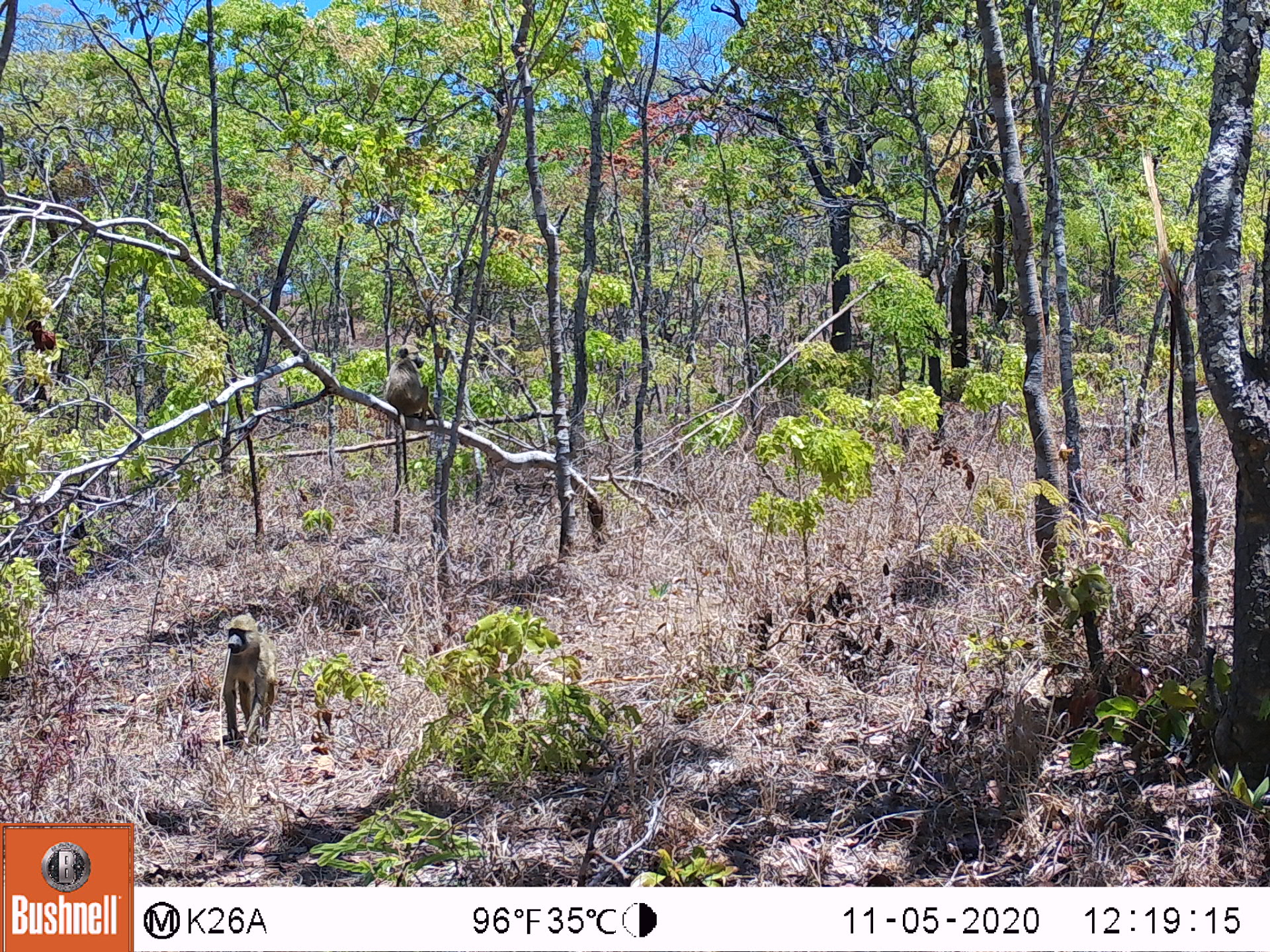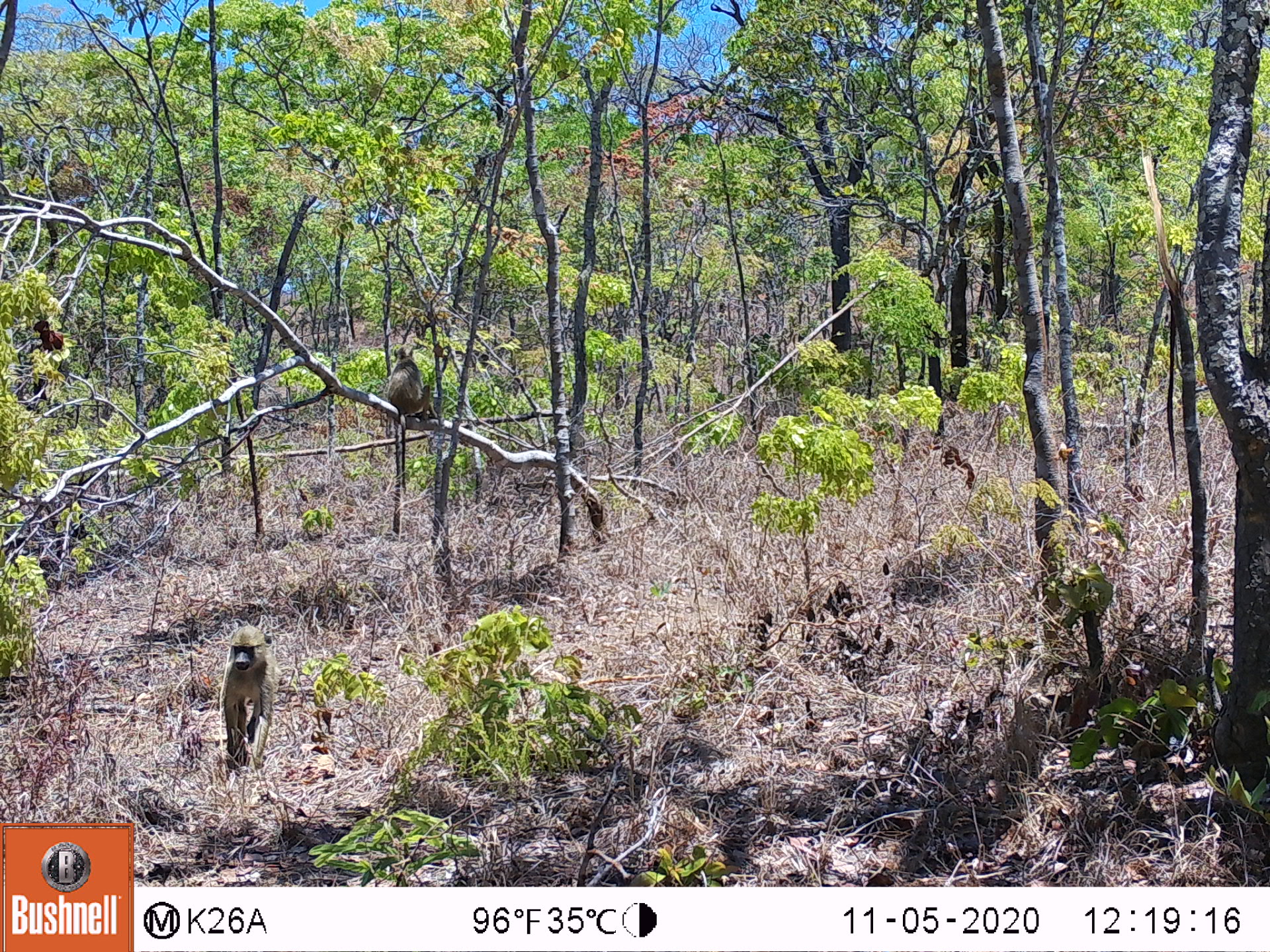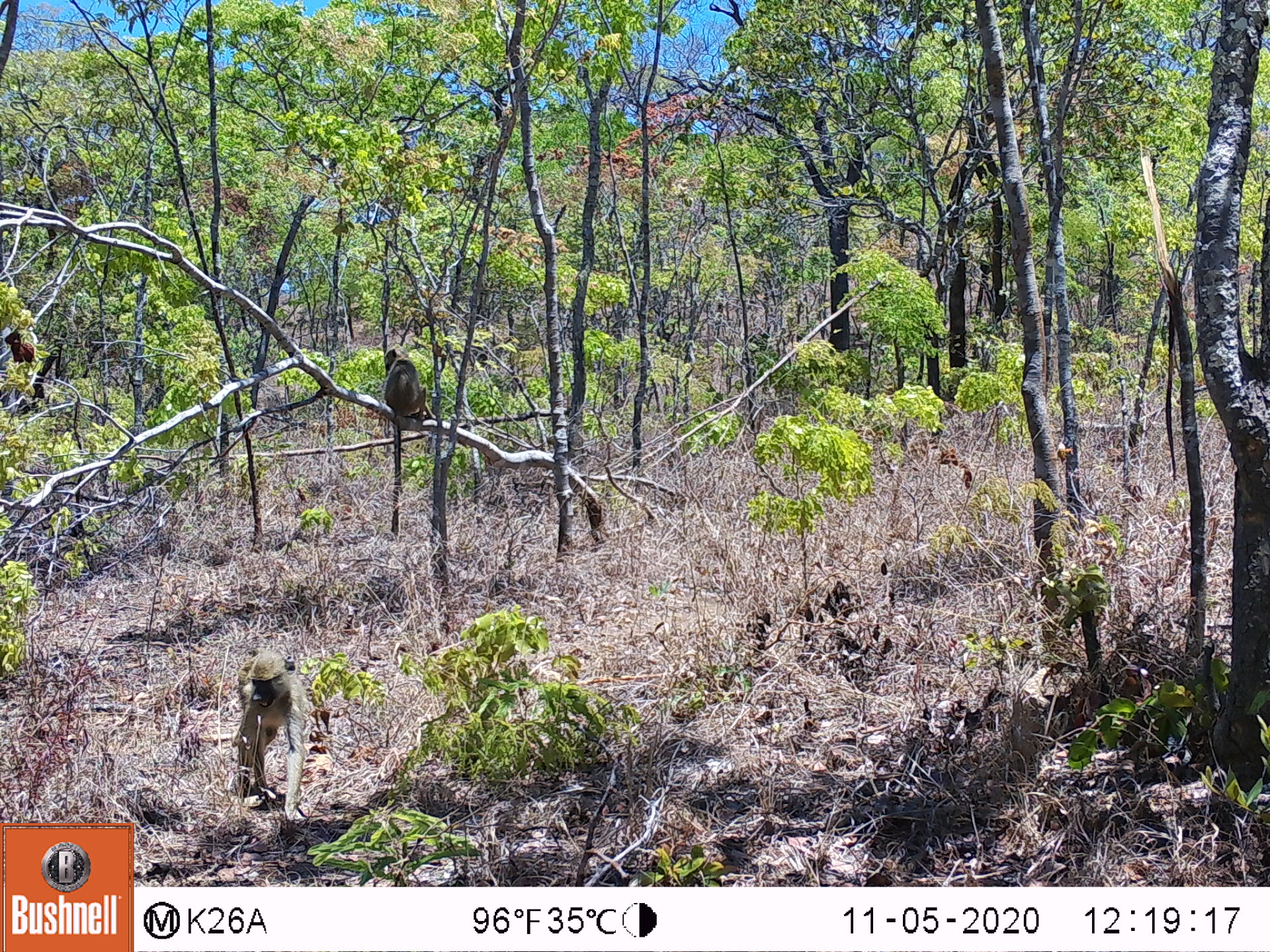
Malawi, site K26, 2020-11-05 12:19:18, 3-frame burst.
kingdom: Animalia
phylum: Chordata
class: Mammalia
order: Primates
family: Cercopithecidae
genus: Papio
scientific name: Papio cynocephalus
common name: yellow baboon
Yellow baboon (Papio cynocephalus), count 2.